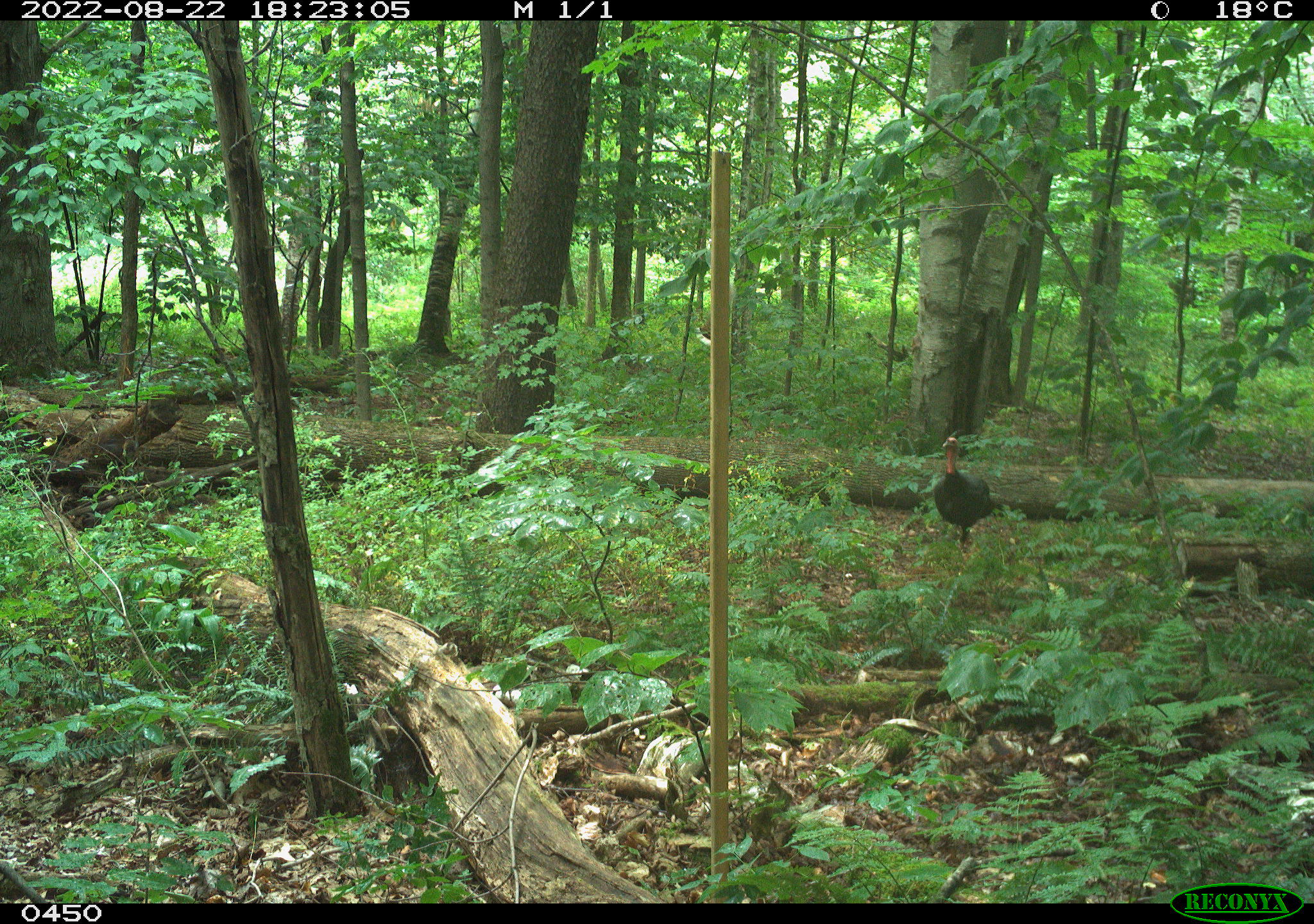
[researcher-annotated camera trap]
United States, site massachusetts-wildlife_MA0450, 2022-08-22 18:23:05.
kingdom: Animalia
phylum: Chordata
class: Aves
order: Galliformes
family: Phasianidae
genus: Meleagris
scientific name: Meleagris gallopavo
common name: wild turkey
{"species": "wild turkey (Meleagris gallopavo)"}